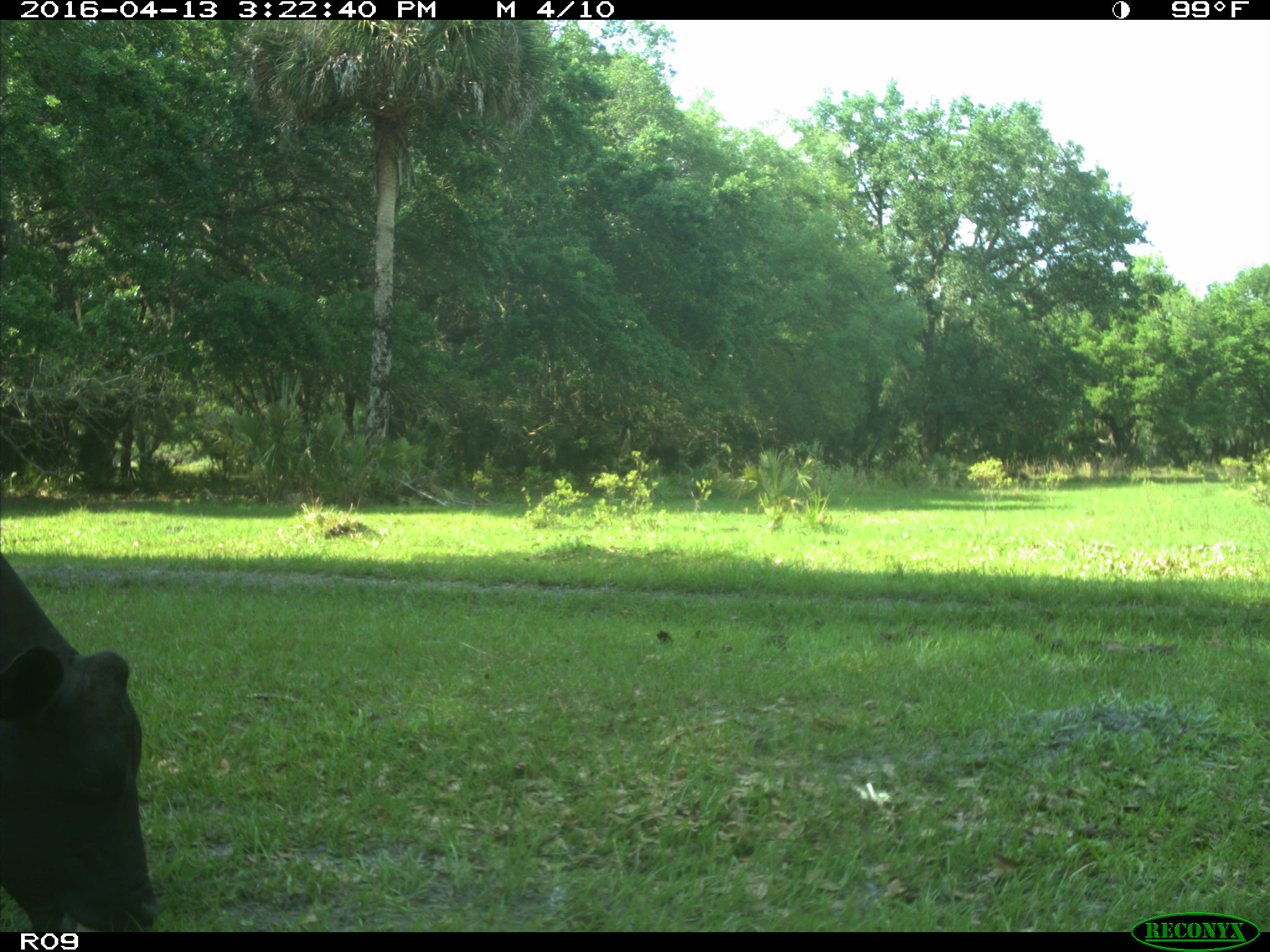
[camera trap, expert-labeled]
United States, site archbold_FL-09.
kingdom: Animalia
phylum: Chordata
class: Mammalia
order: Artiodactyla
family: Bovidae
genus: Bos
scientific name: Bos taurus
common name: domestic cow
Bos taurus (domestic cow).